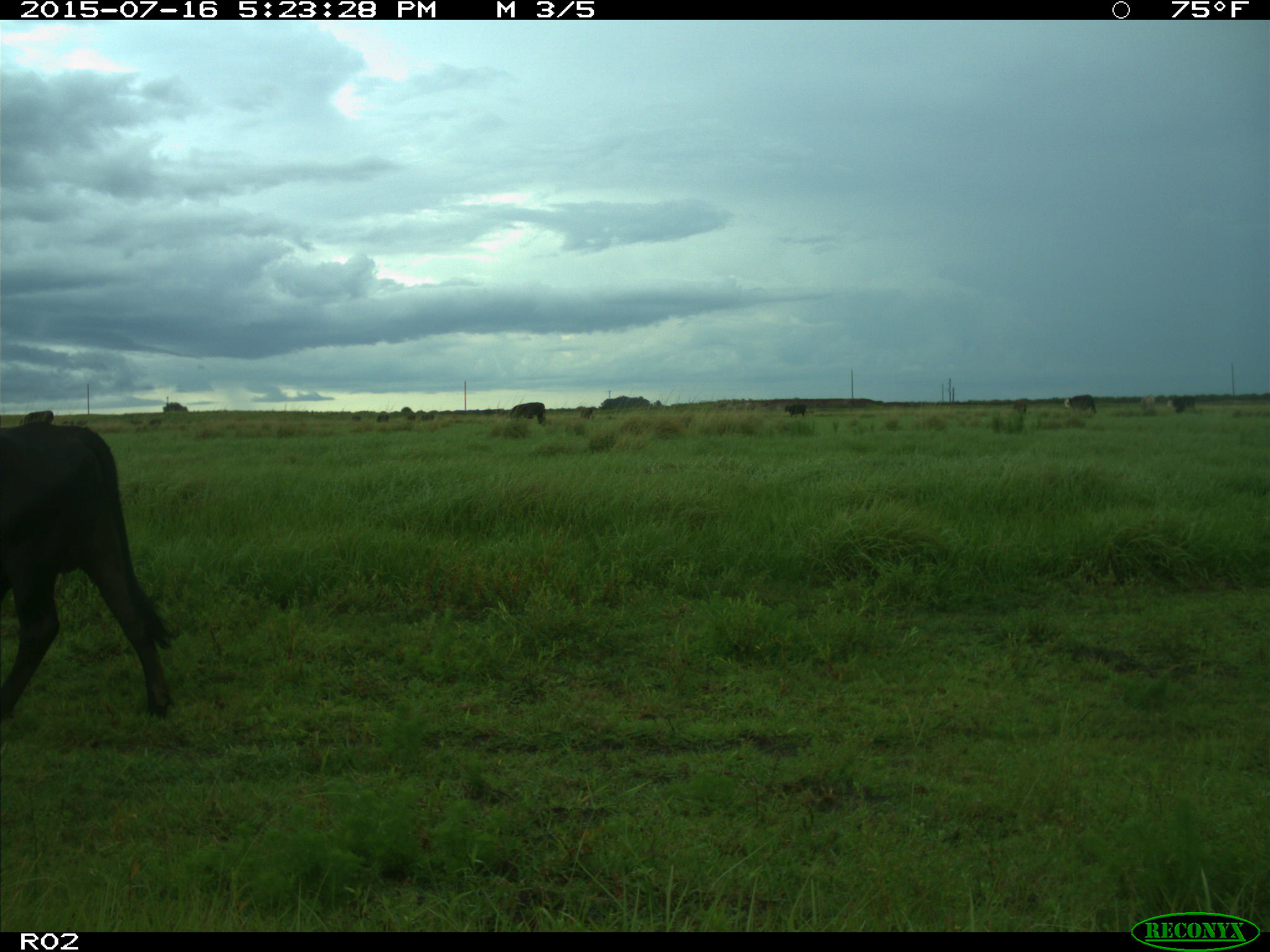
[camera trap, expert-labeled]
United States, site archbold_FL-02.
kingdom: Animalia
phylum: Chordata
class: Mammalia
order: Artiodactyla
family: Bovidae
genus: Bos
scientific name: Bos taurus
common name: domestic cow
Bos taurus (domestic cow).